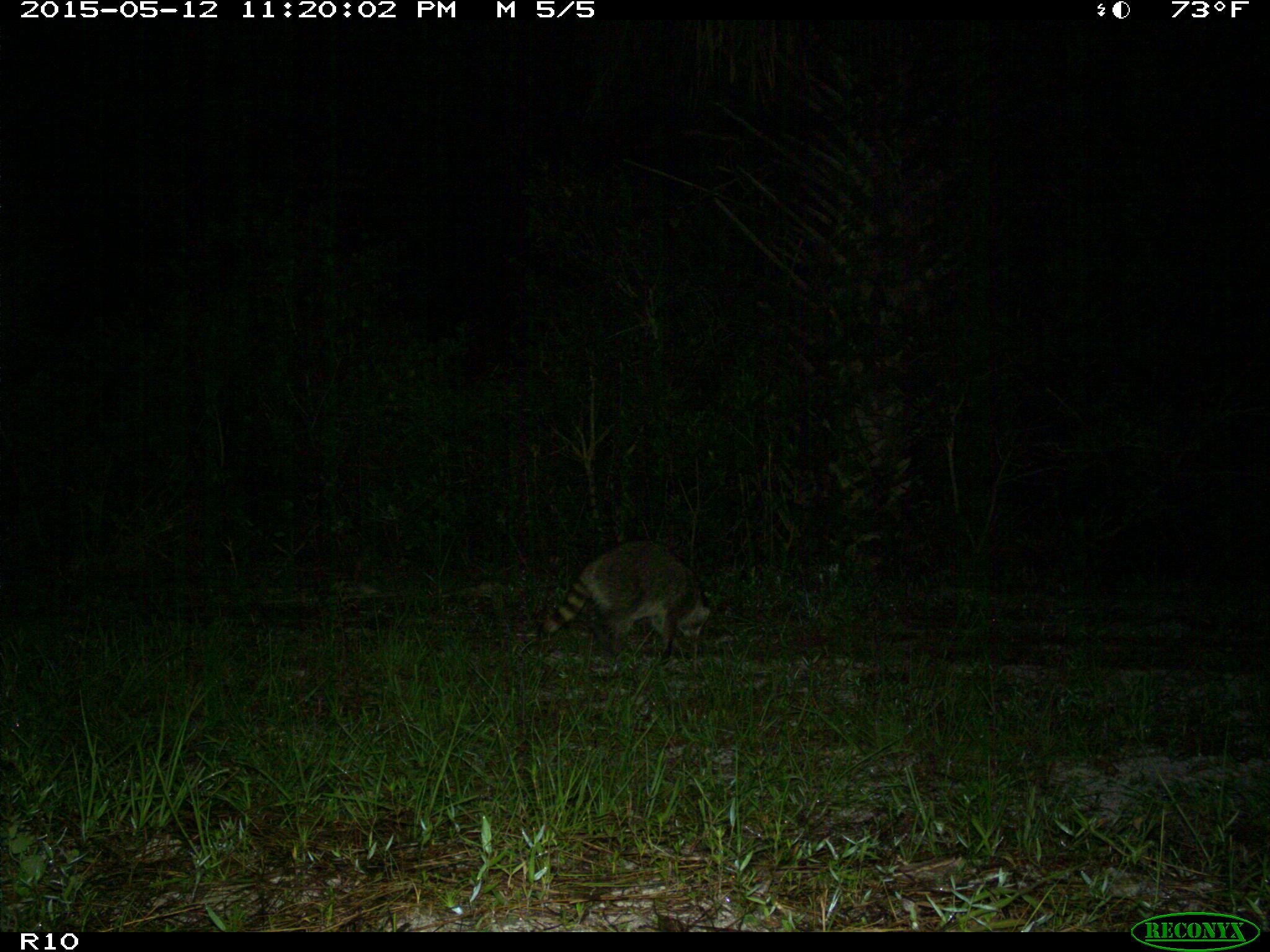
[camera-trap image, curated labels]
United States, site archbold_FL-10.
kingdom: Animalia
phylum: Chordata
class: Mammalia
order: Carnivora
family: Procyonidae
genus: Procyon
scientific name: Procyon lotor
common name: common raccoon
Procyon lotor (common raccoon).